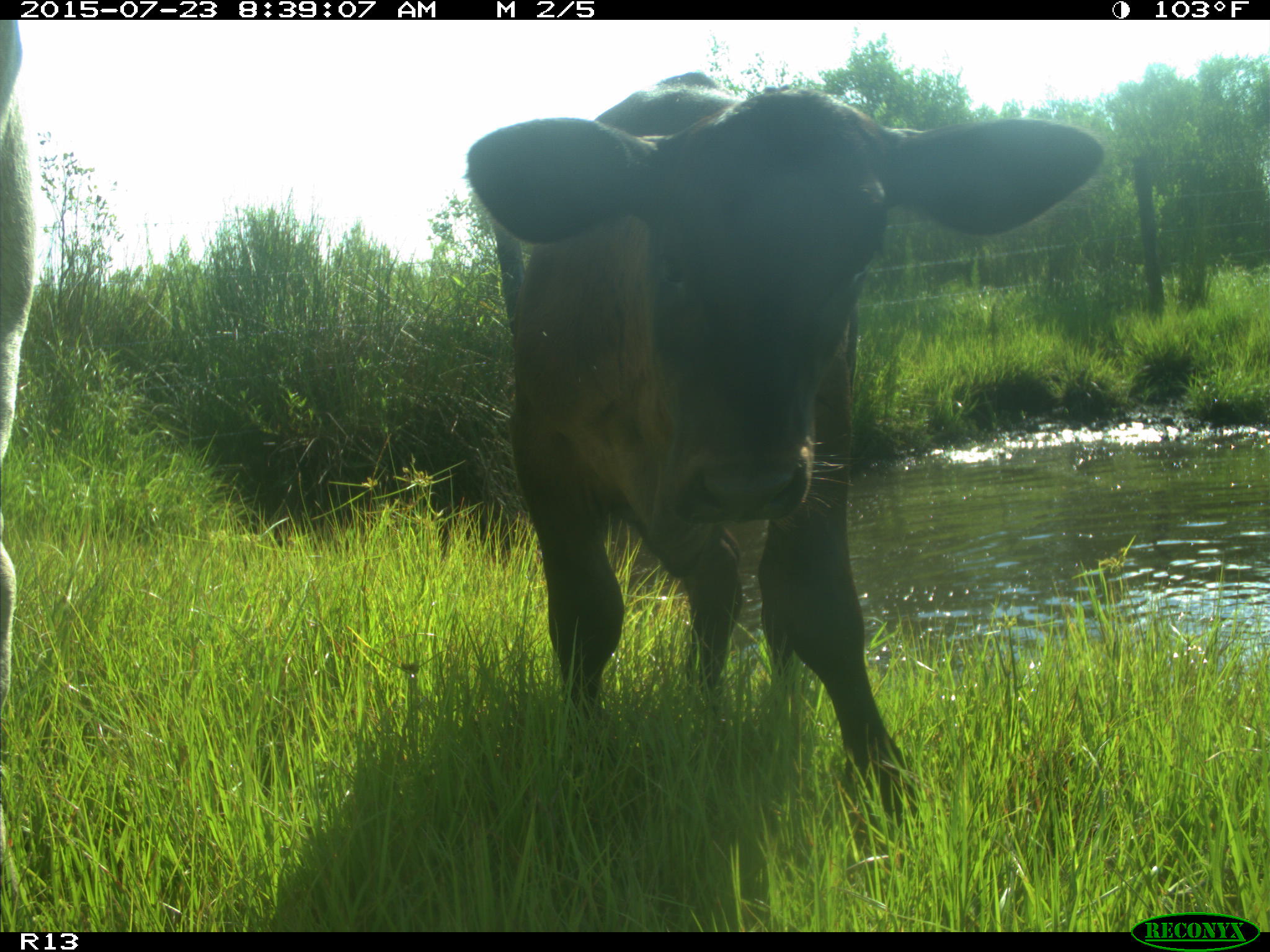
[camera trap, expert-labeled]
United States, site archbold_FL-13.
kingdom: Animalia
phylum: Chordata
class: Mammalia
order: Artiodactyla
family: Bovidae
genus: Bos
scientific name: Bos taurus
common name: domestic cow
Bos taurus (domestic cow).